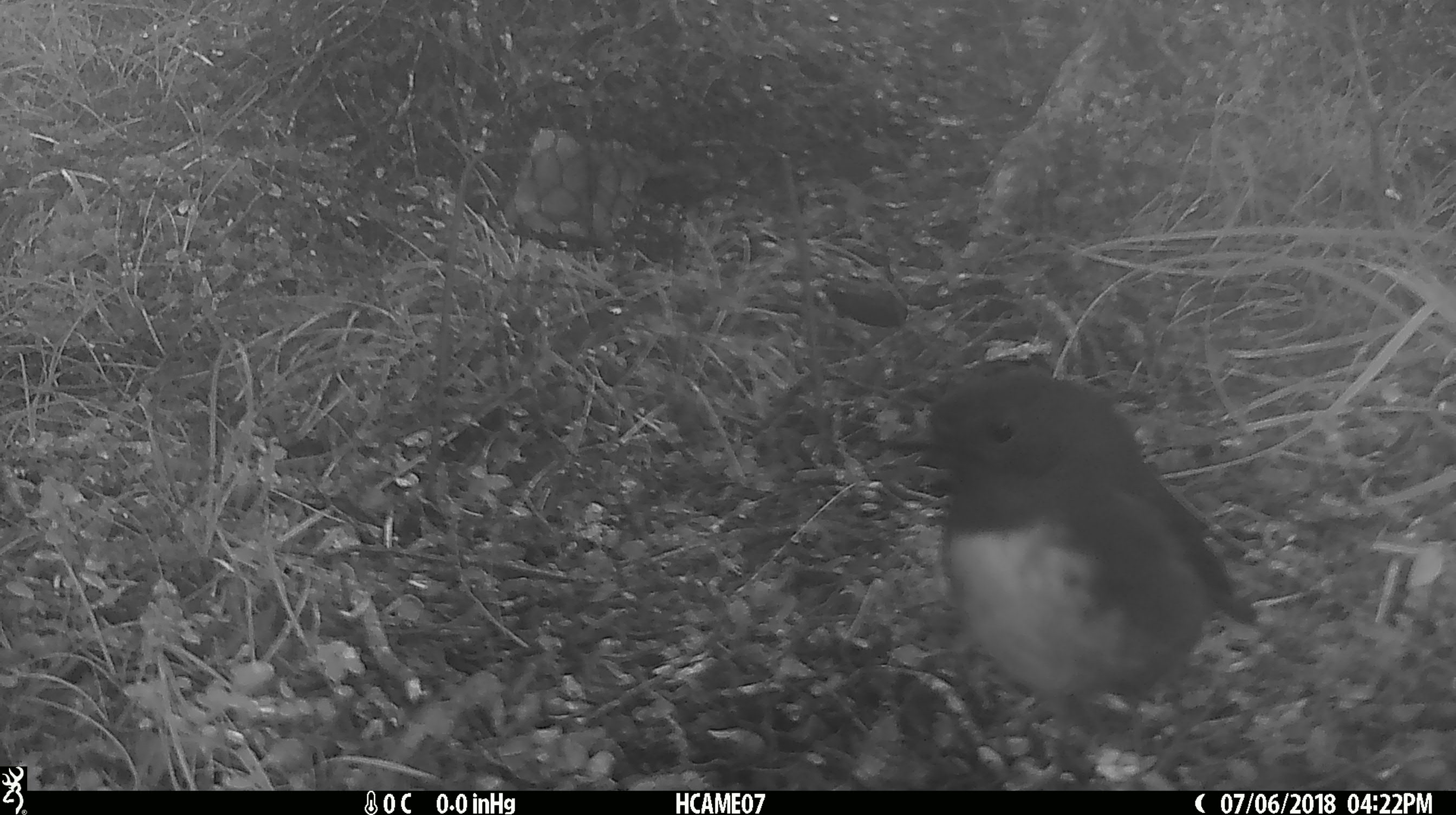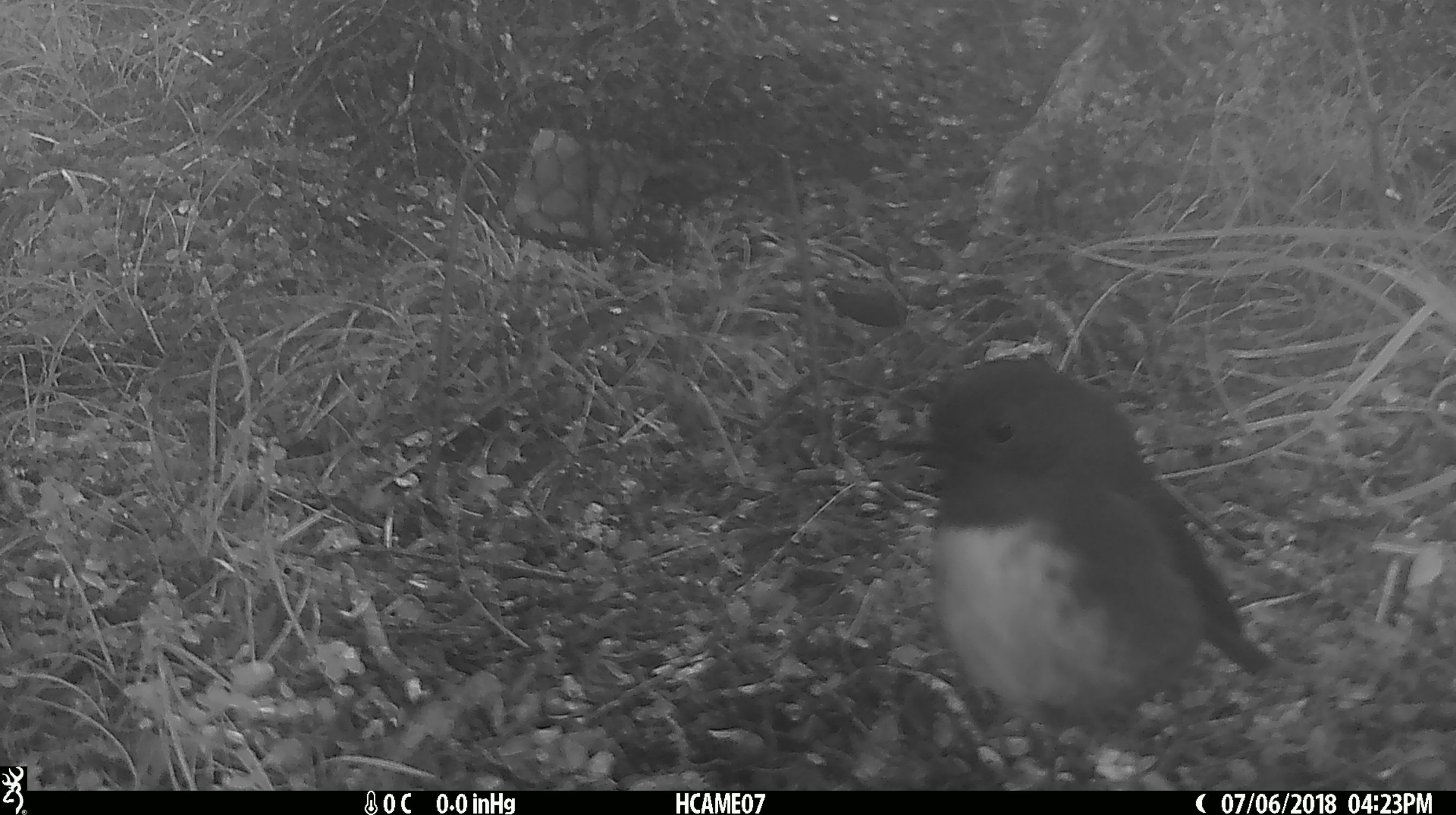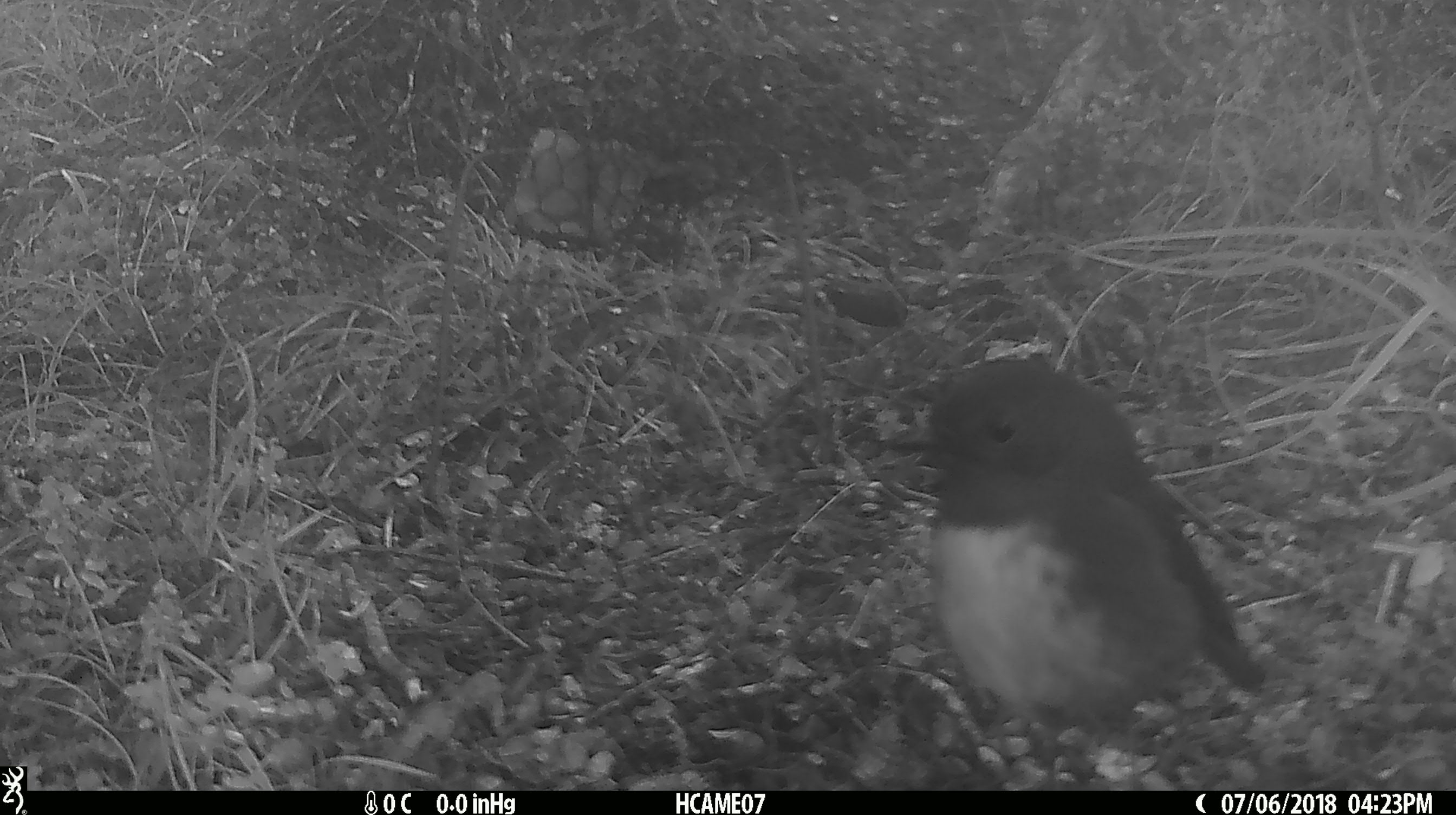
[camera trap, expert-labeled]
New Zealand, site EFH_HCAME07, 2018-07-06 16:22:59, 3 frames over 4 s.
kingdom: Animalia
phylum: Chordata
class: Aves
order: Passeriformes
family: Petroicidae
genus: Petroica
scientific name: Petroica australis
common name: new zealand robin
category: robin